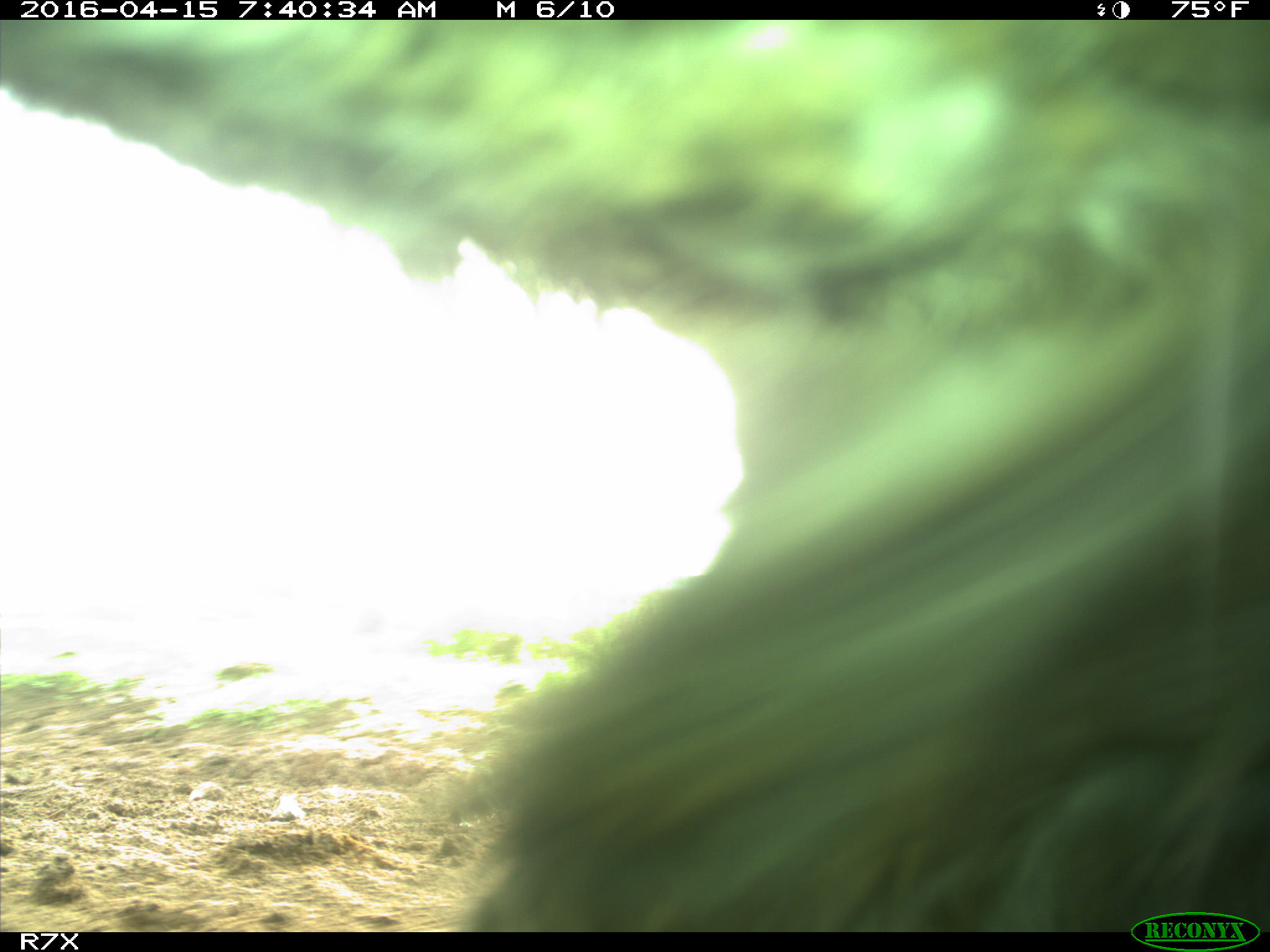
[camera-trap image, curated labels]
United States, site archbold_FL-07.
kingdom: Animalia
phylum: Chordata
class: Mammalia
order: Artiodactyla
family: Bovidae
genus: Bos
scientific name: Bos taurus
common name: domestic cow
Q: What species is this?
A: Bos taurus (domestic cow).